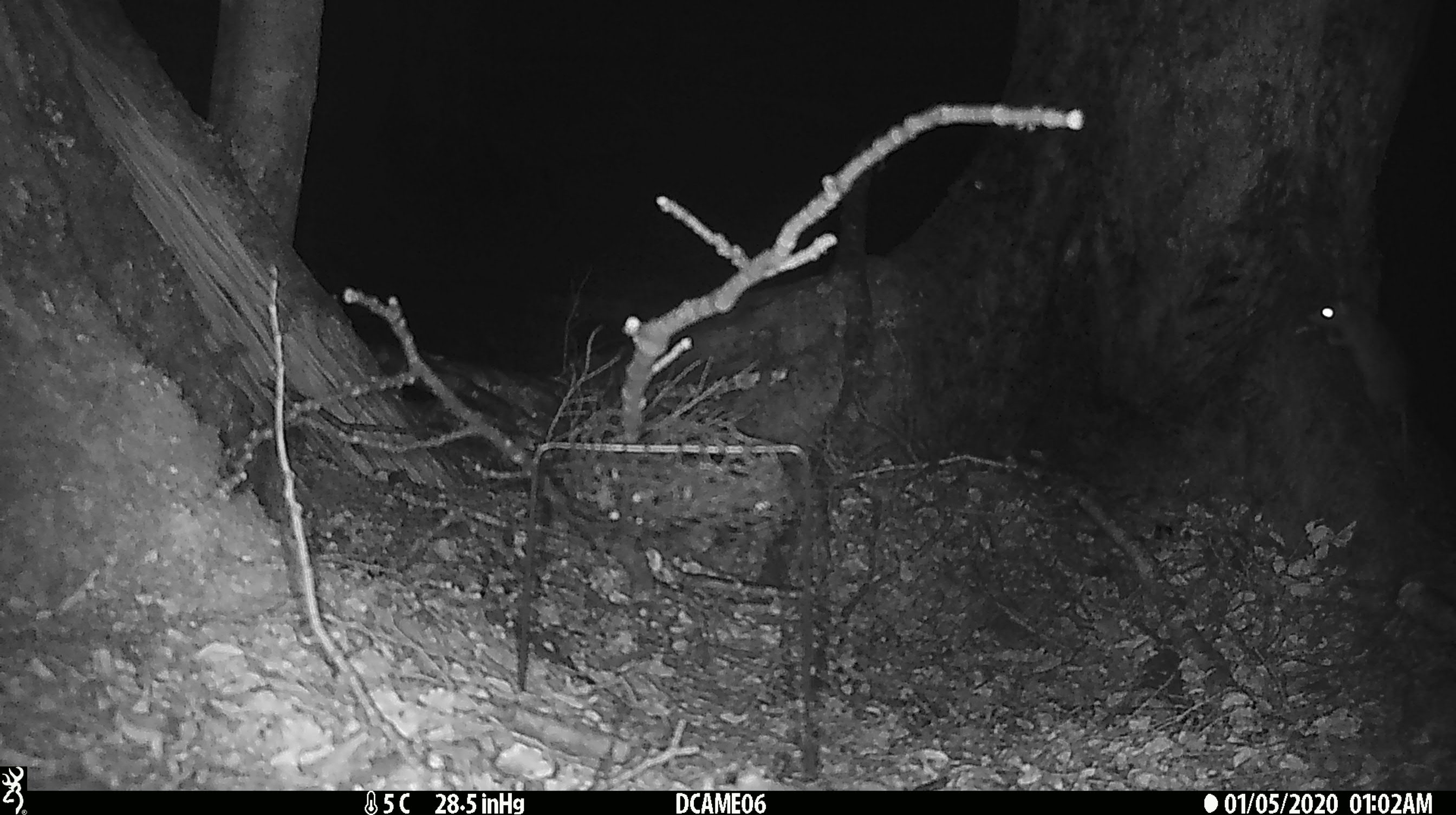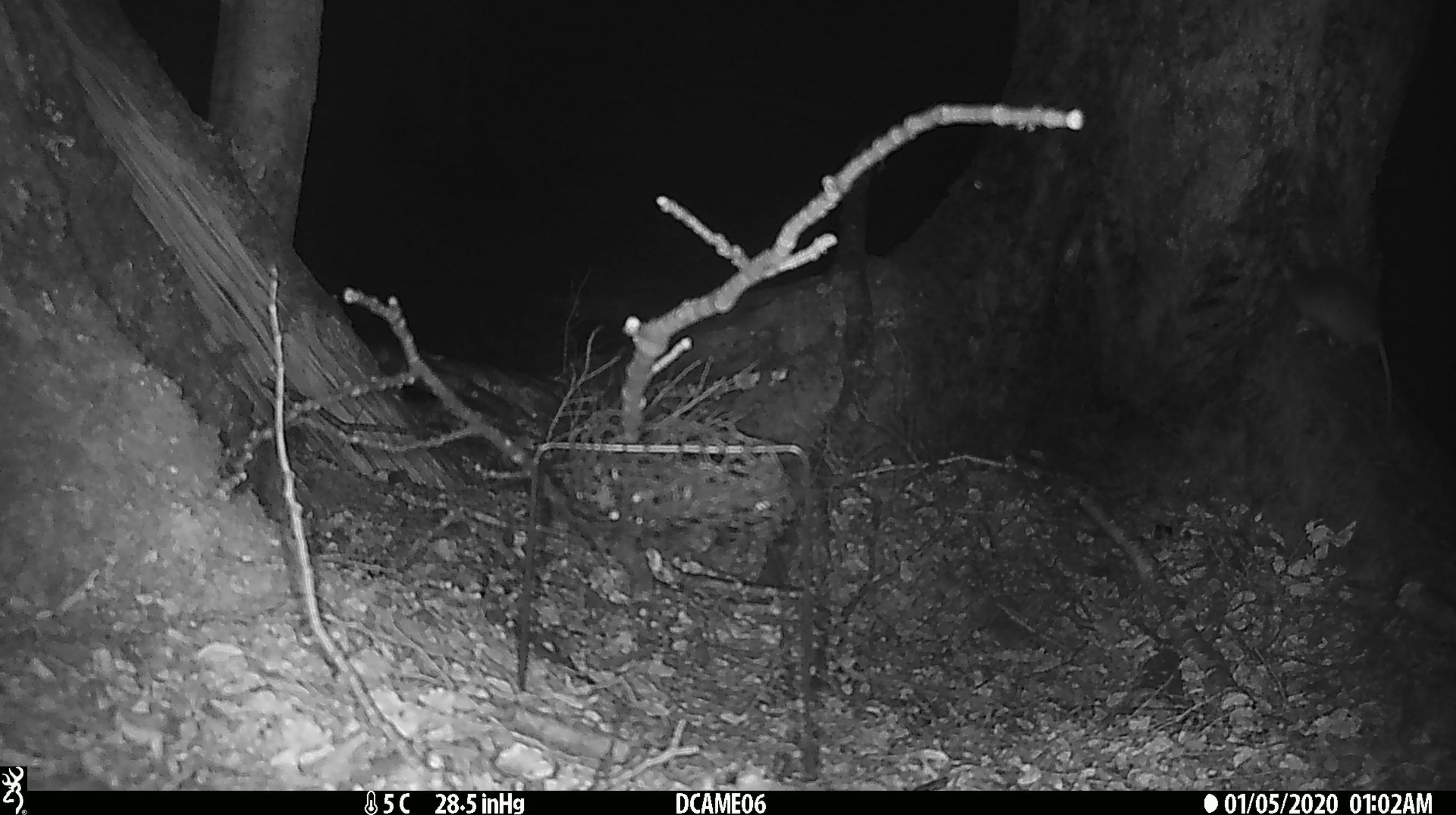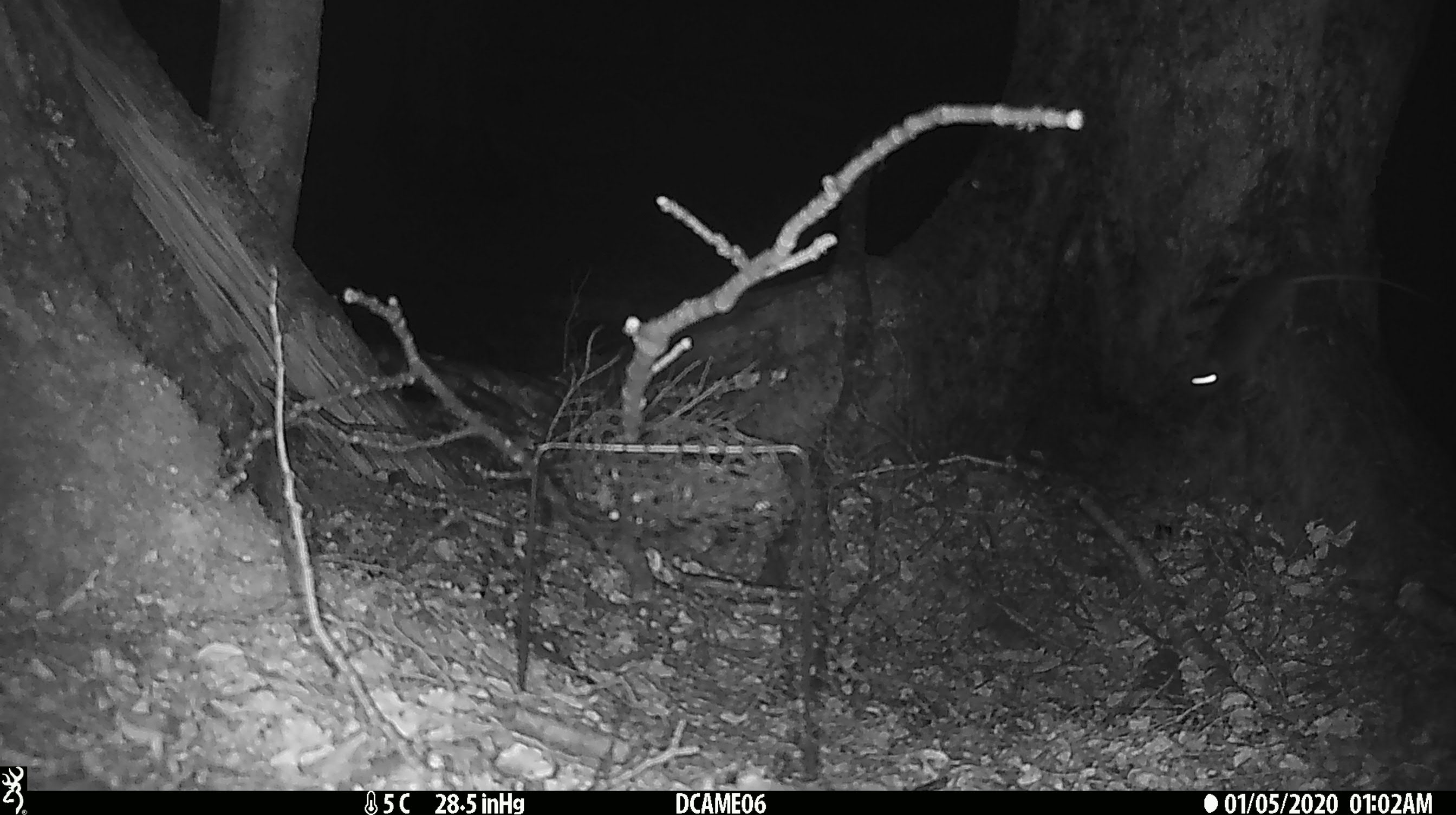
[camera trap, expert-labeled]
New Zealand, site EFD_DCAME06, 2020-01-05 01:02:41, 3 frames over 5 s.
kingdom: Animalia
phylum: Chordata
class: Mammalia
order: Rodentia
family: Muridae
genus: Rattus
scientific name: Rattus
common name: rat